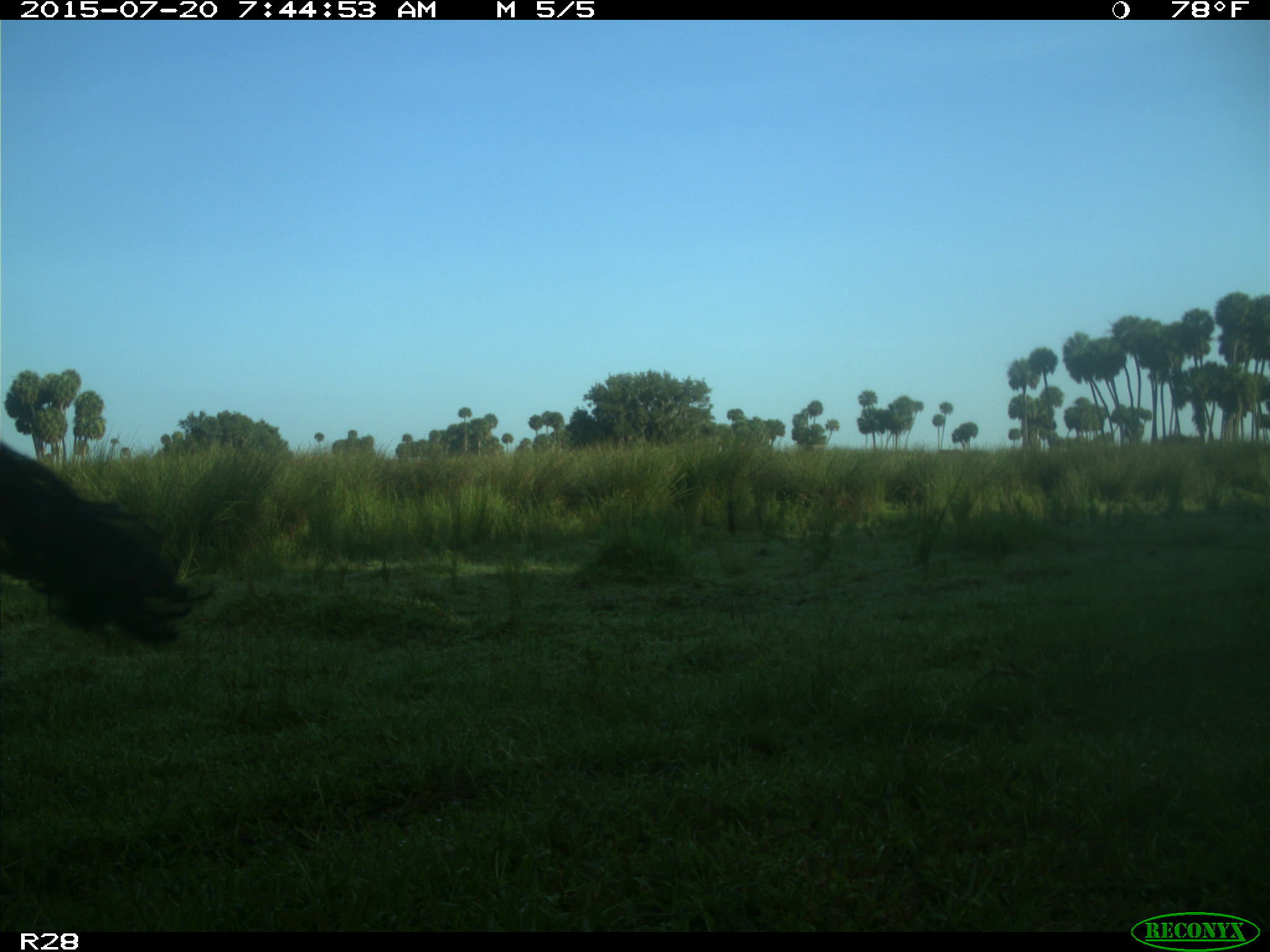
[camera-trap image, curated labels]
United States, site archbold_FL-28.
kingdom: Animalia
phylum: Chordata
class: Mammalia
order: Artiodactyla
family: Bovidae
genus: Bos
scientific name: Bos taurus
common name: domestic cow